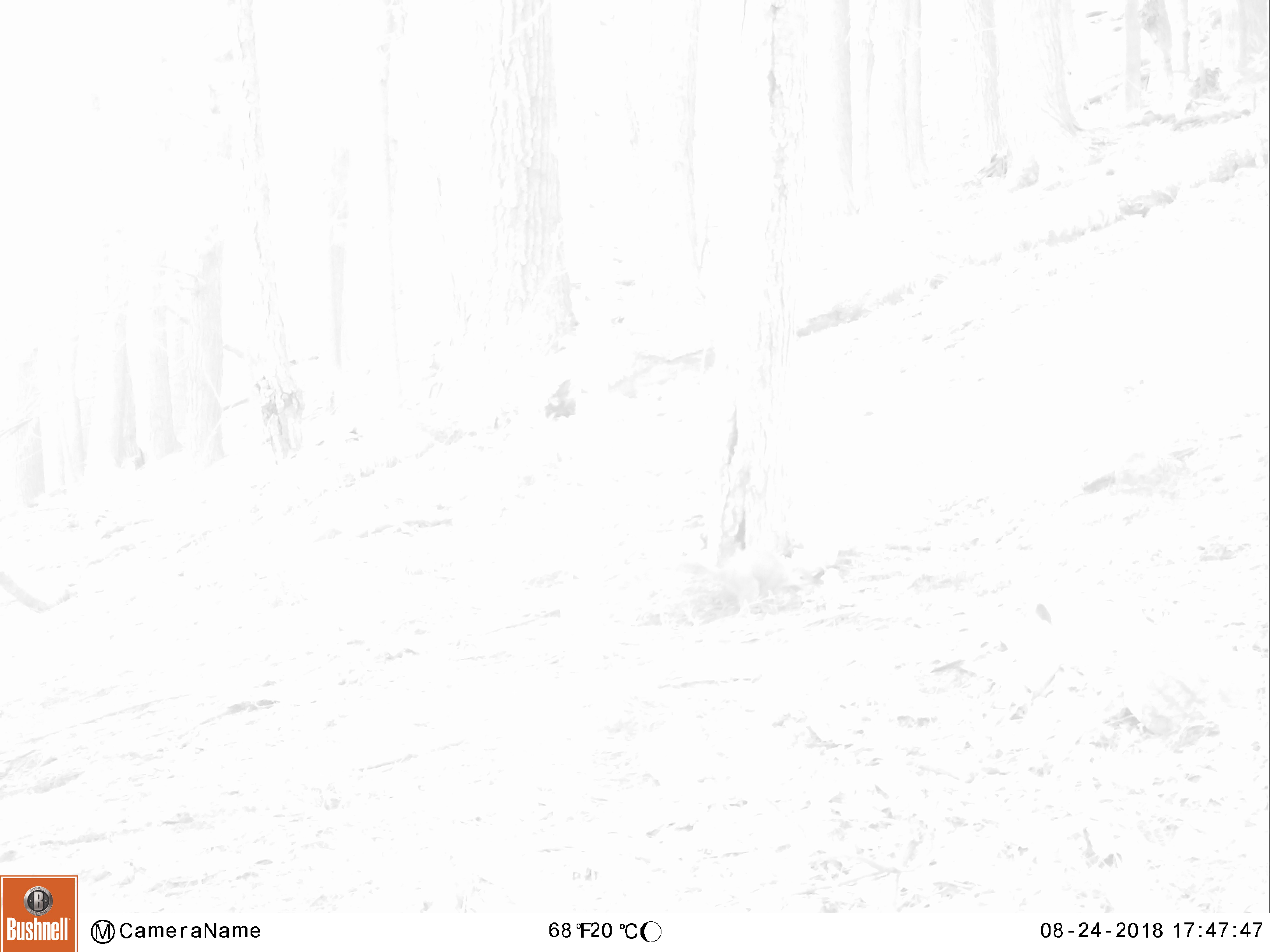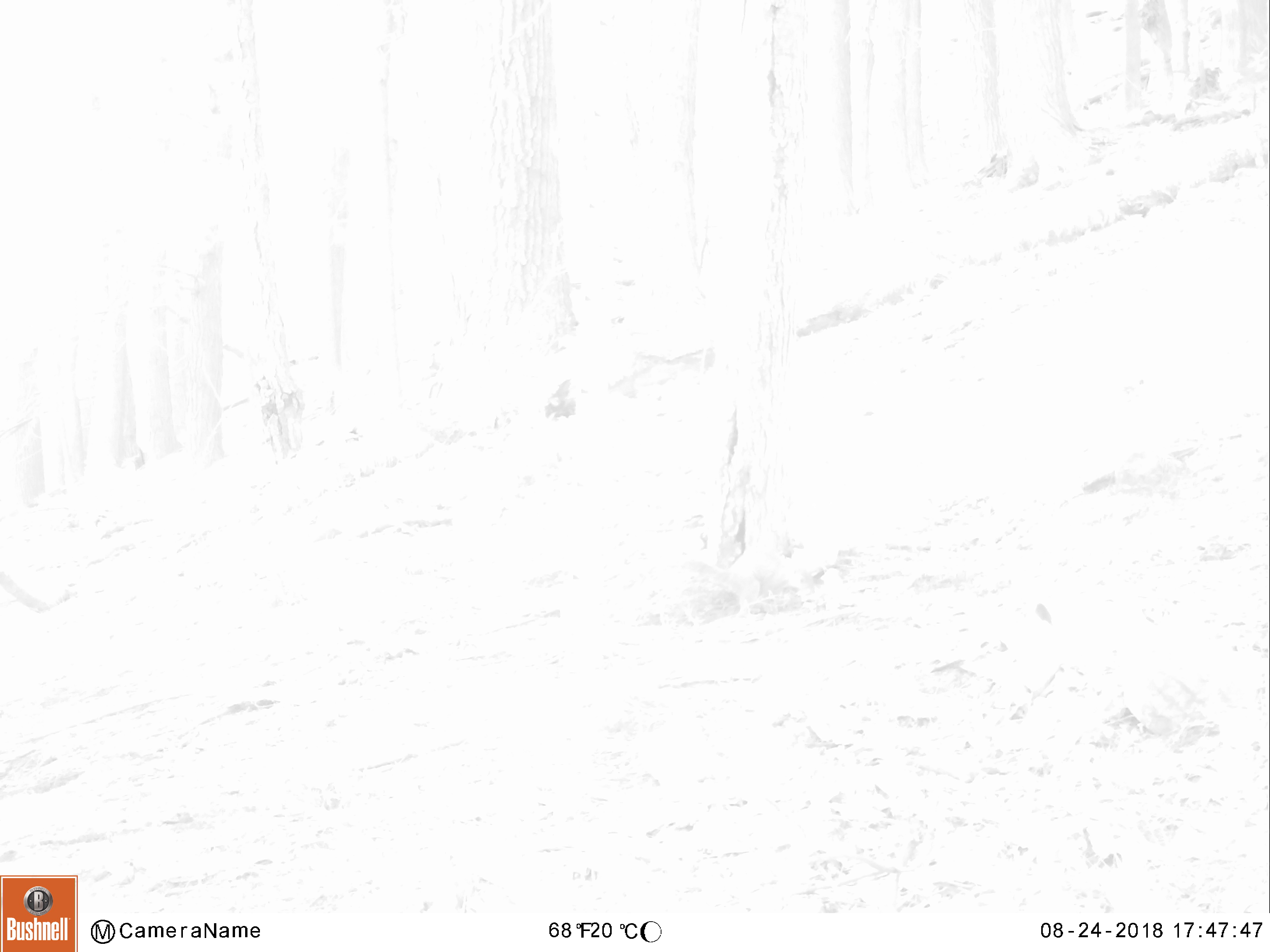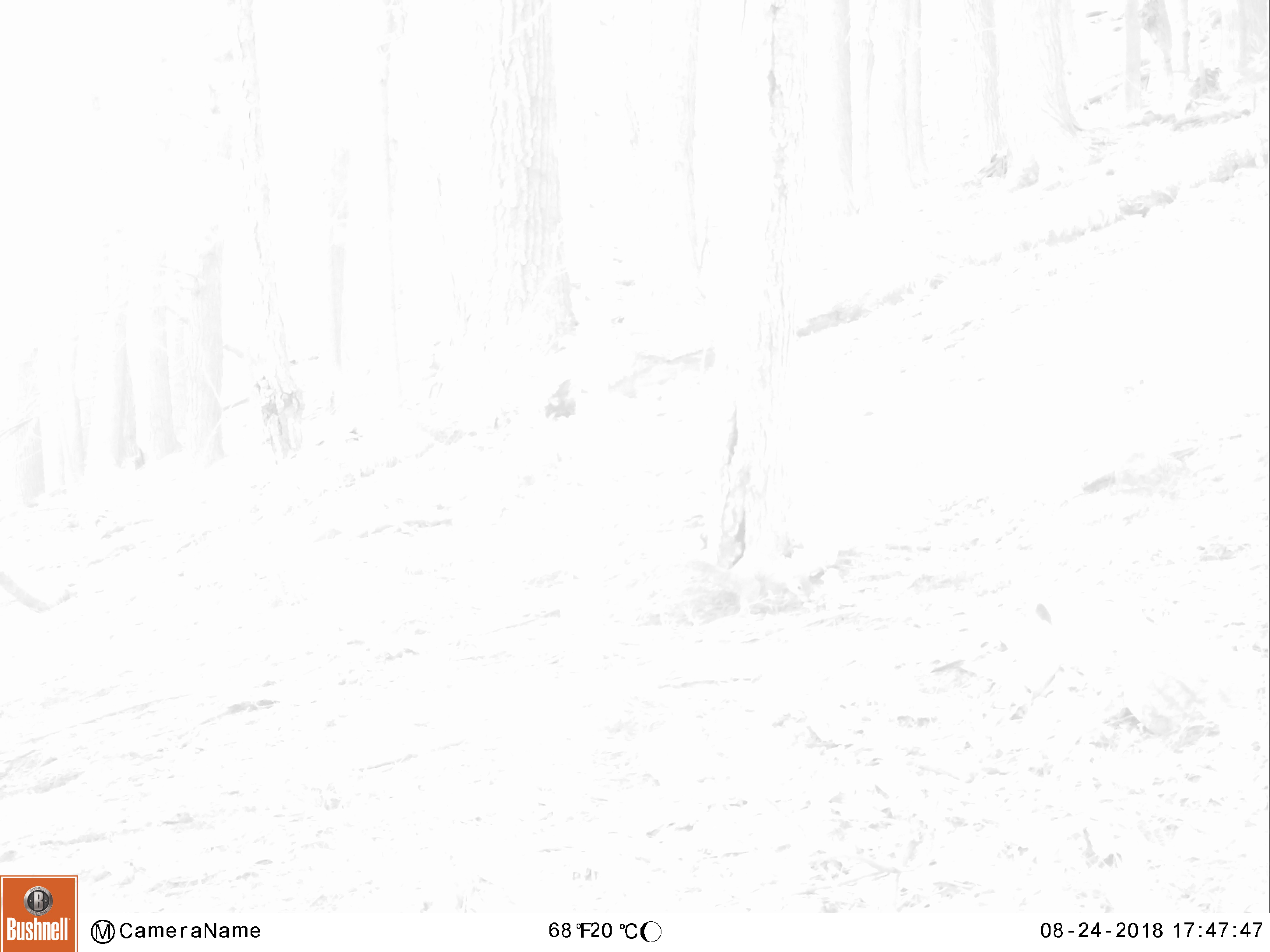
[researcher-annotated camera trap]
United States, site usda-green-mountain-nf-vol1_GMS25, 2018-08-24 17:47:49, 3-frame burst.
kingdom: Animalia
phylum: Chordata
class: Mammalia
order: Rodentia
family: Sciuridae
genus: Sciurus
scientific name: Sciurus carolinensis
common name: gray squirrel